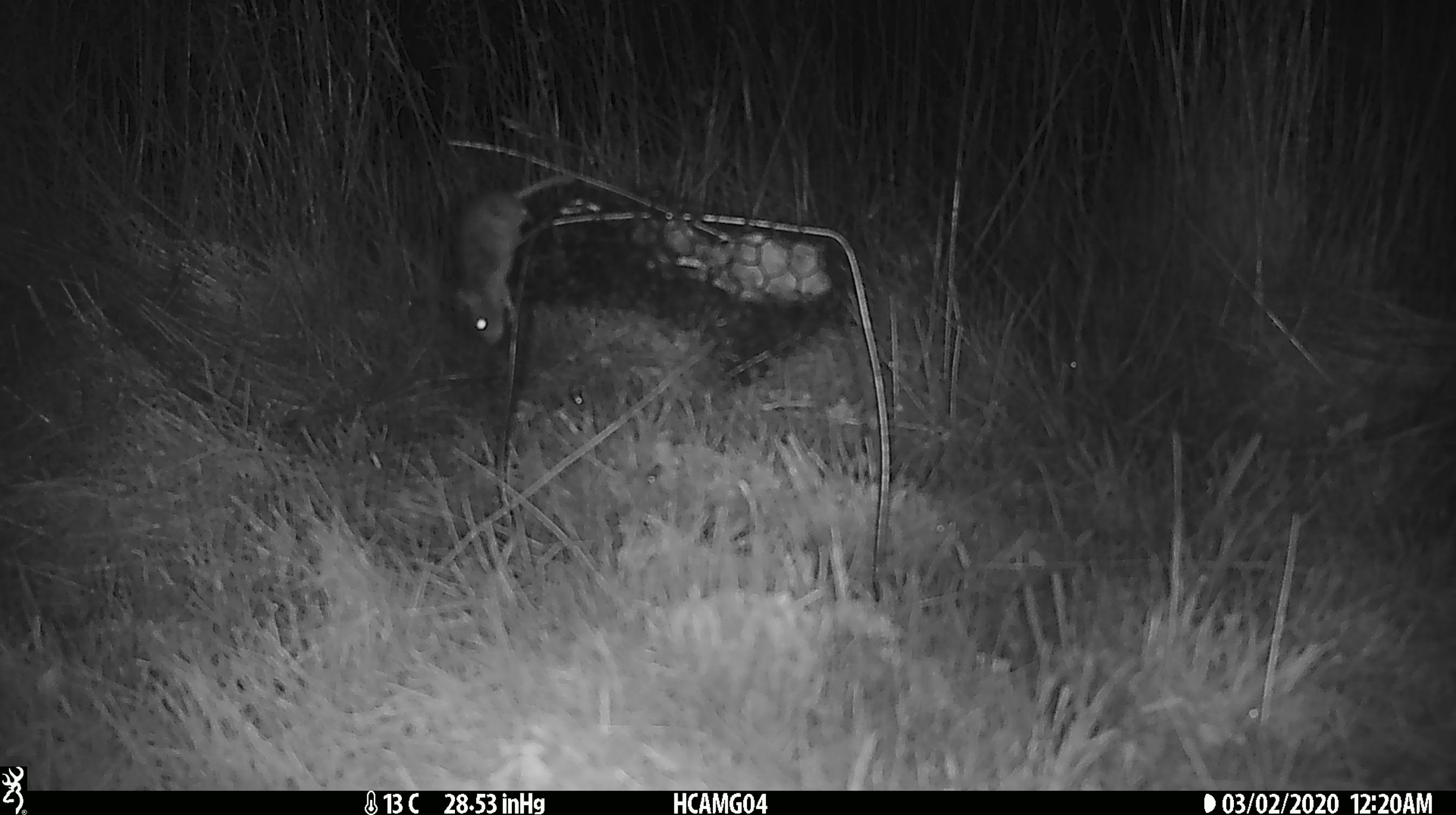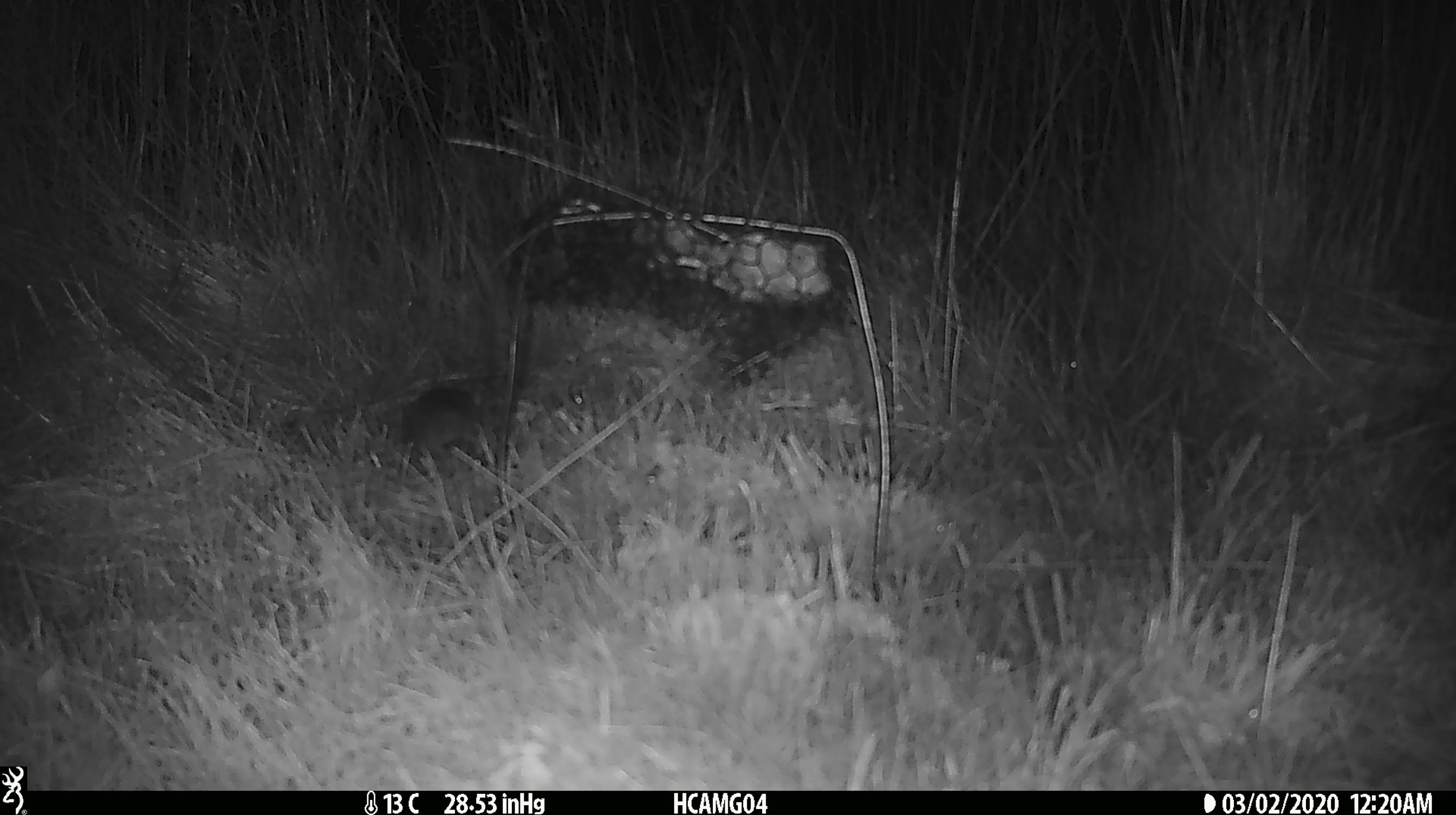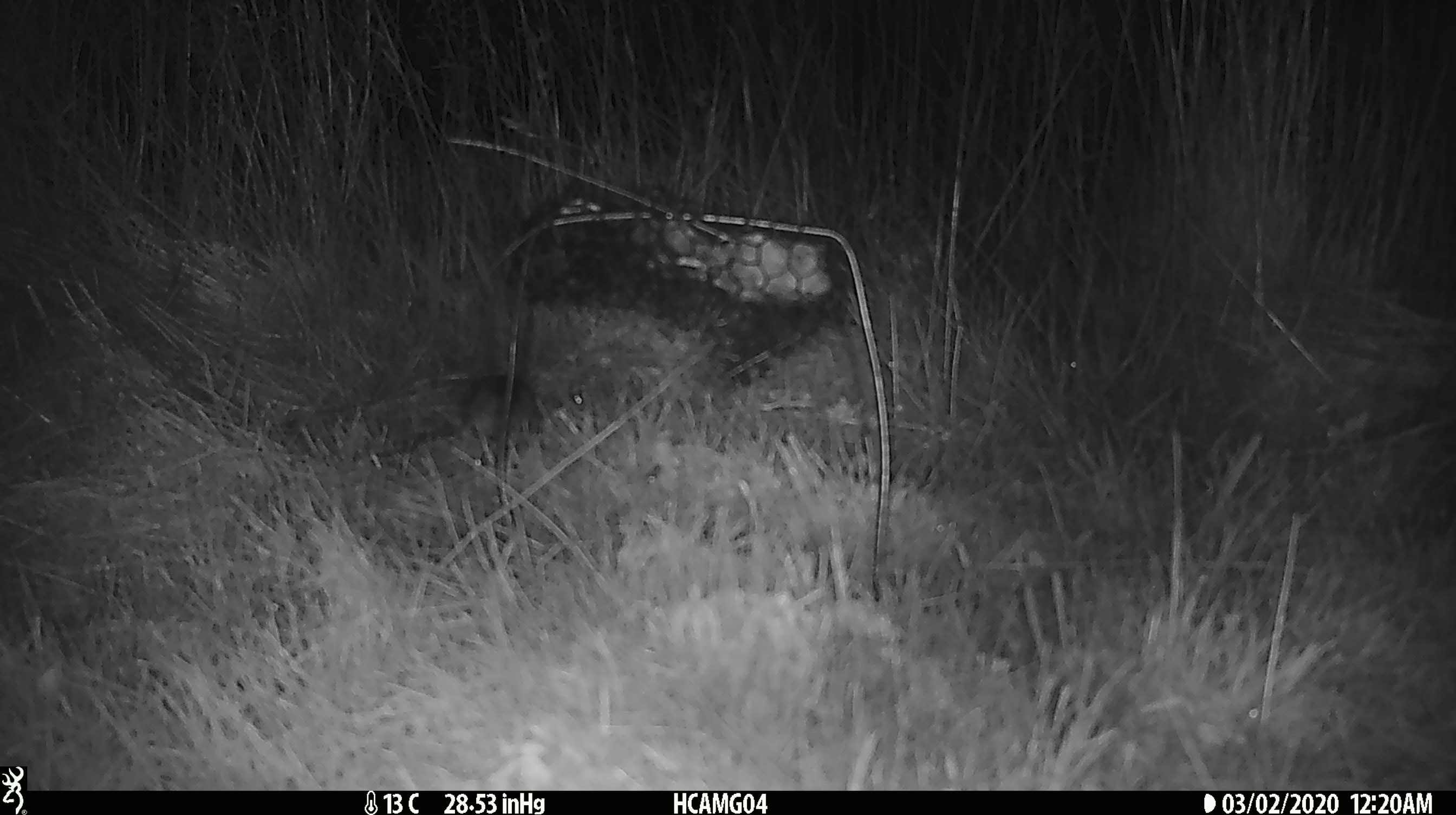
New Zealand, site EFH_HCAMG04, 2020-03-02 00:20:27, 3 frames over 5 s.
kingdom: Animalia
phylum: Chordata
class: Mammalia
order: Rodentia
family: Muridae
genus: Mus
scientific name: Mus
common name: mouse